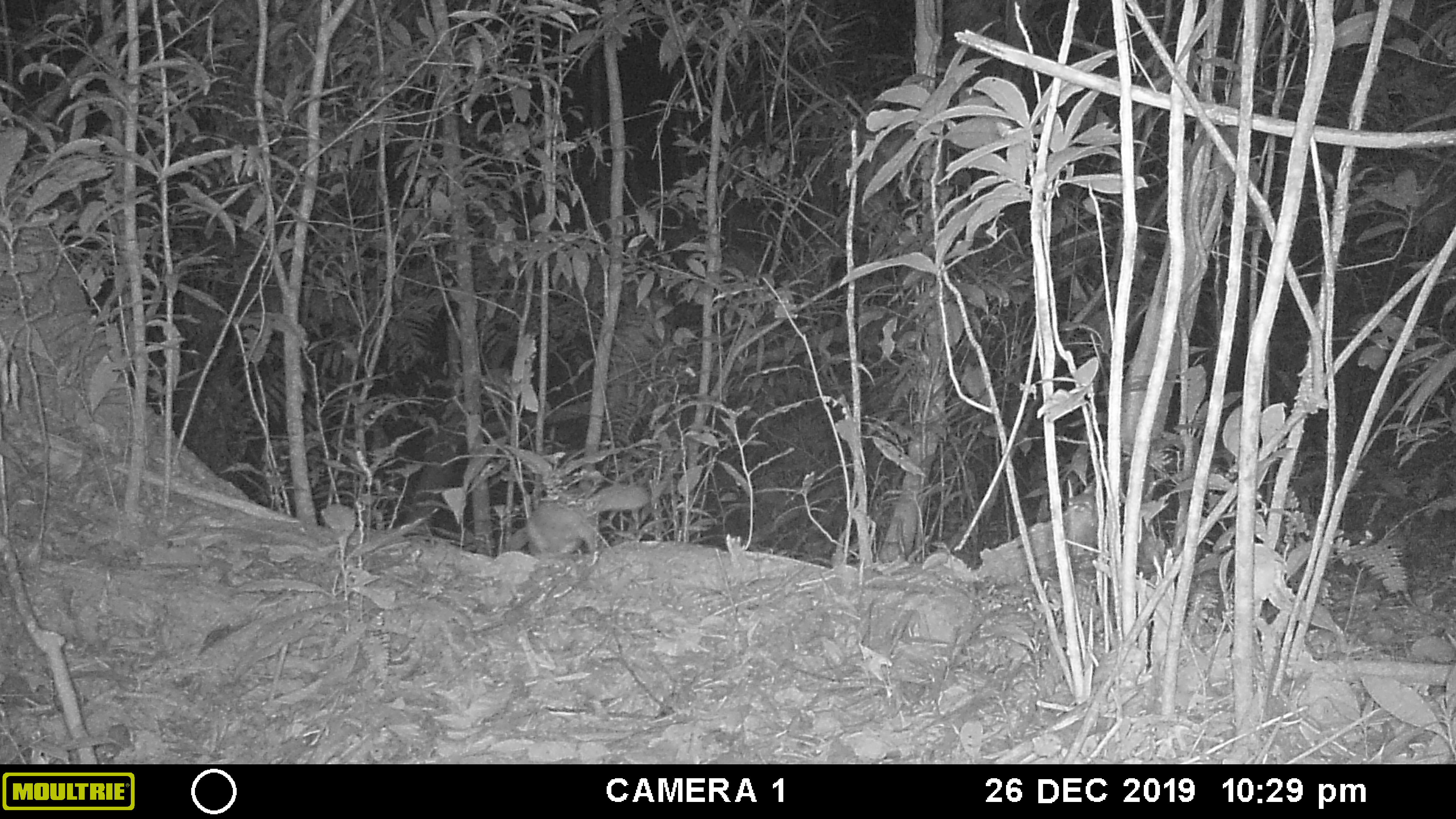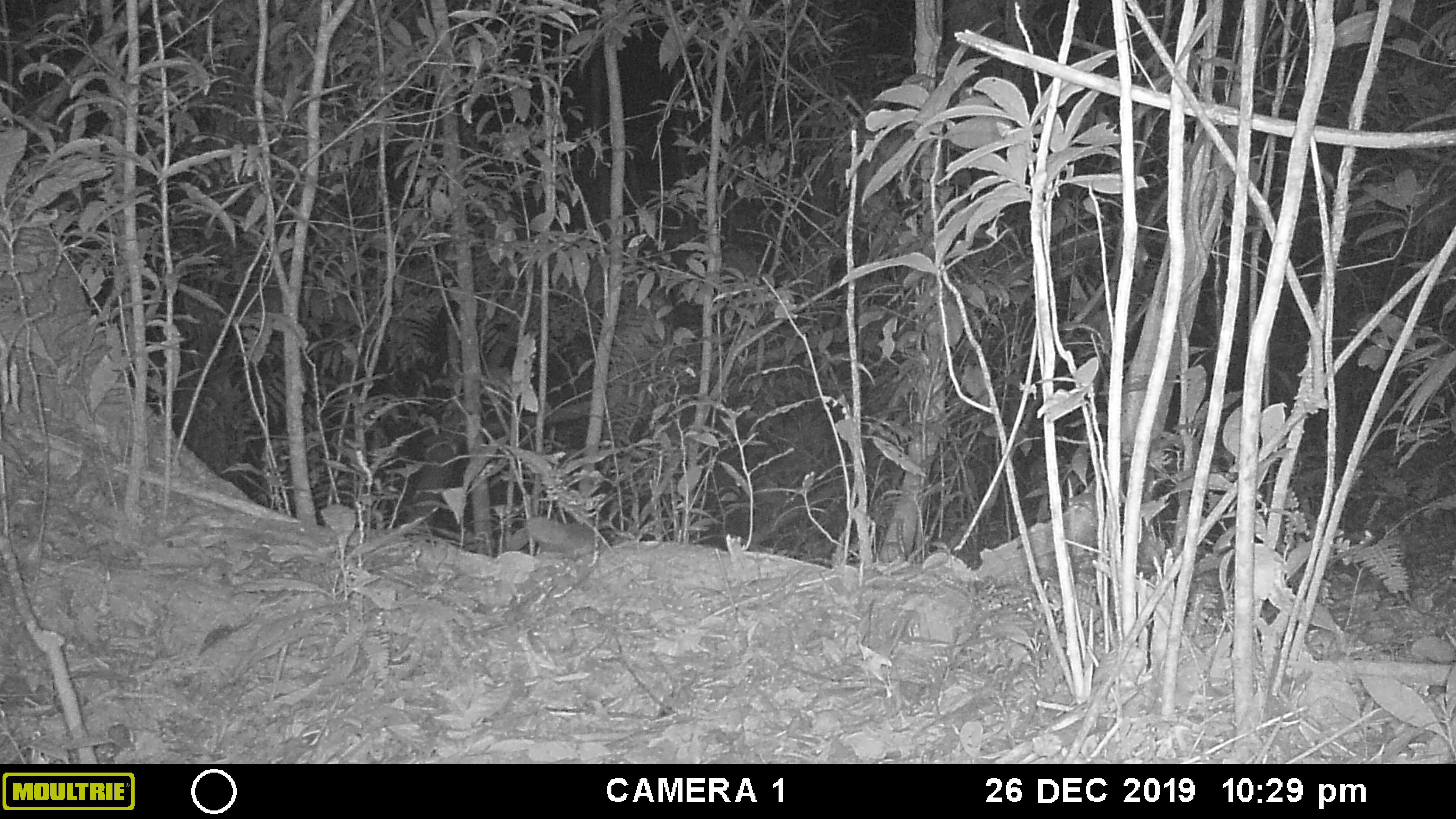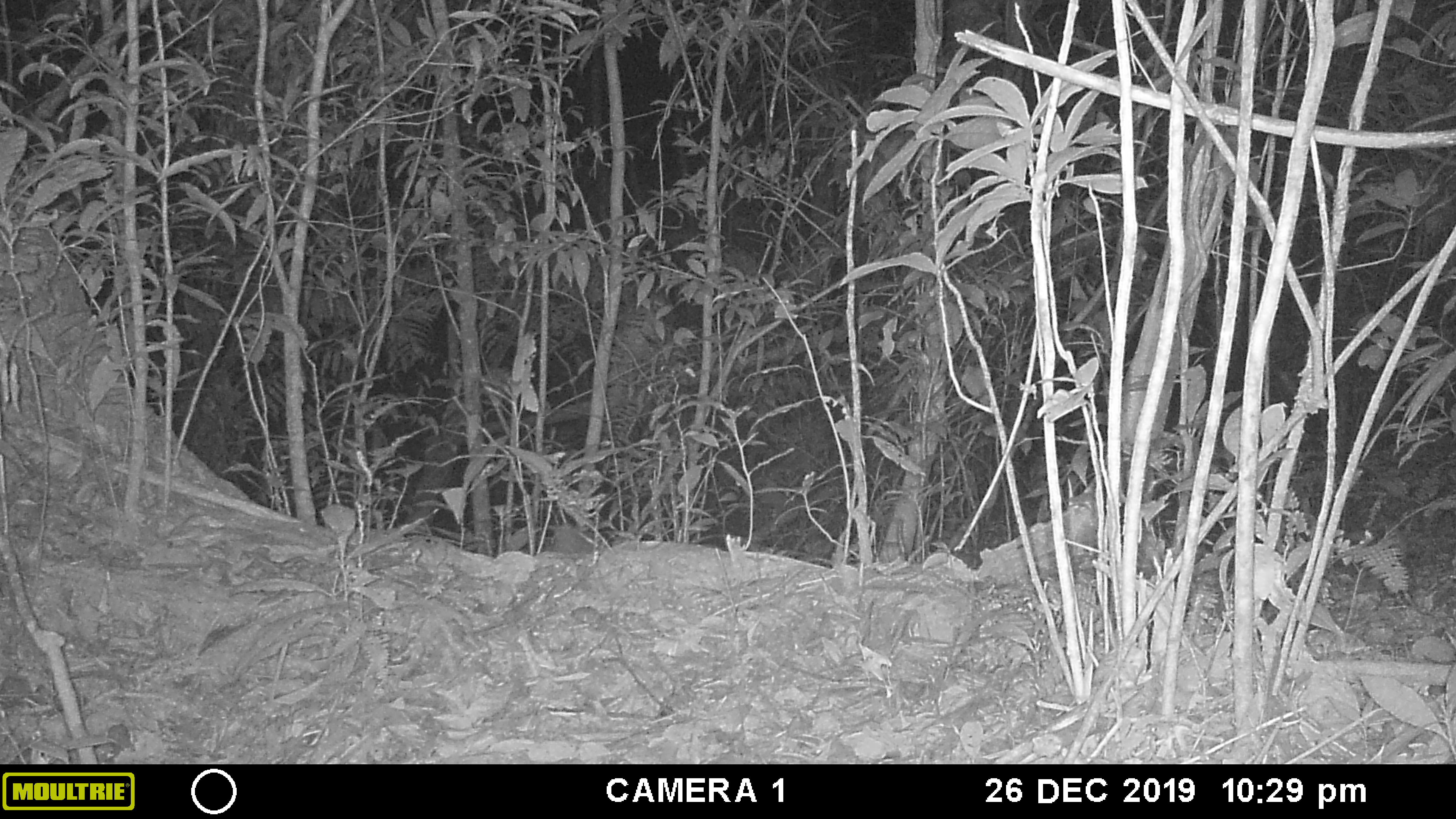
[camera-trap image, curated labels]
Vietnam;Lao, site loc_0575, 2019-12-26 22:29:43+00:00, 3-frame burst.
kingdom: Animalia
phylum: Chordata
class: Mammalia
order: Carnivora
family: Mustelidae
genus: Melogale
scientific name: Melogale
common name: ferret badger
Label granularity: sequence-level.